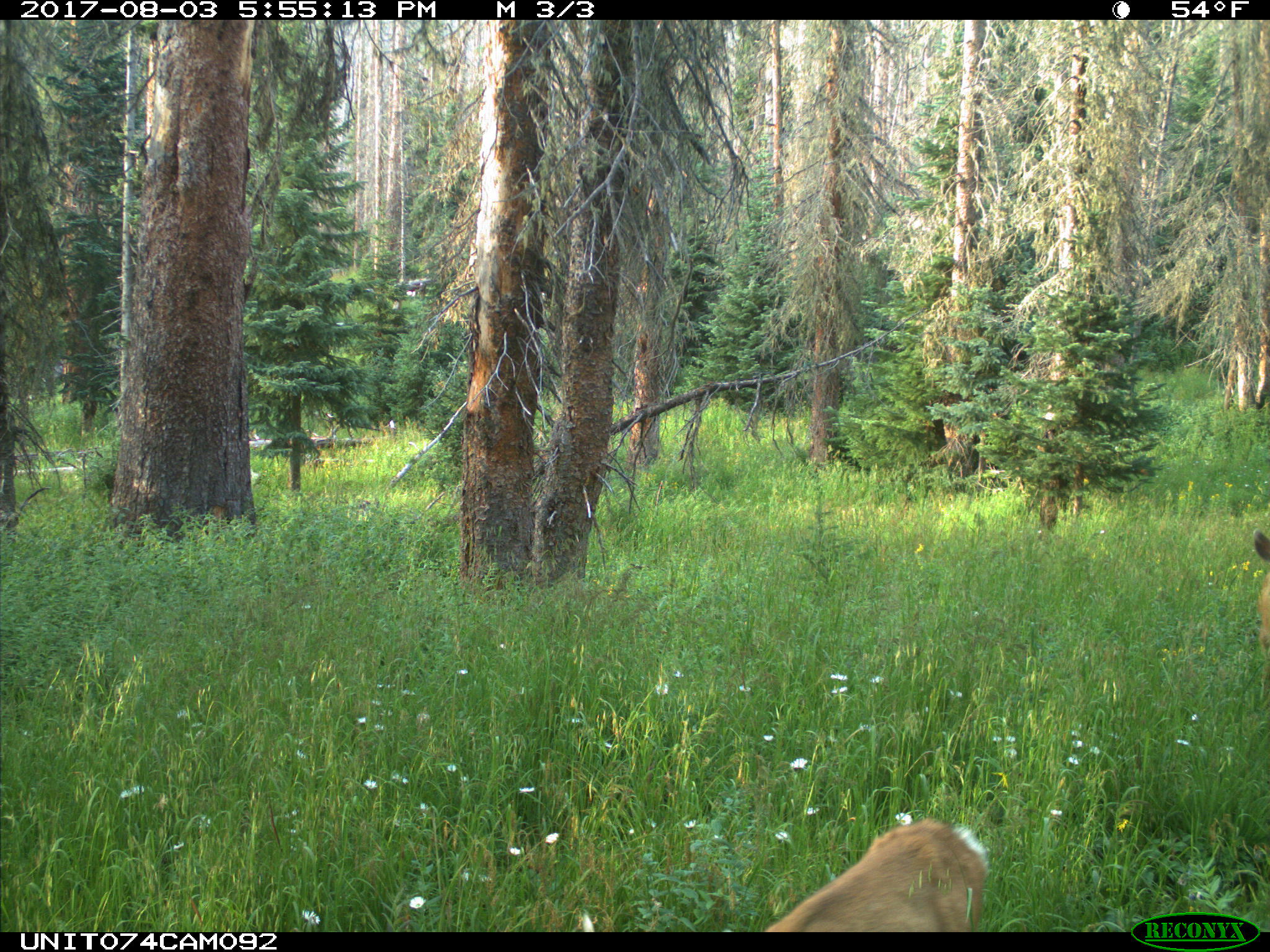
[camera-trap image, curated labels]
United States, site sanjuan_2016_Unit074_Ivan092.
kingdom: Animalia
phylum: Chordata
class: Mammalia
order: Artiodactyla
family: Cervidae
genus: Odocoileus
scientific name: Odocoileus hemionus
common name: mule deer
Odocoileus hemionus (mule deer).